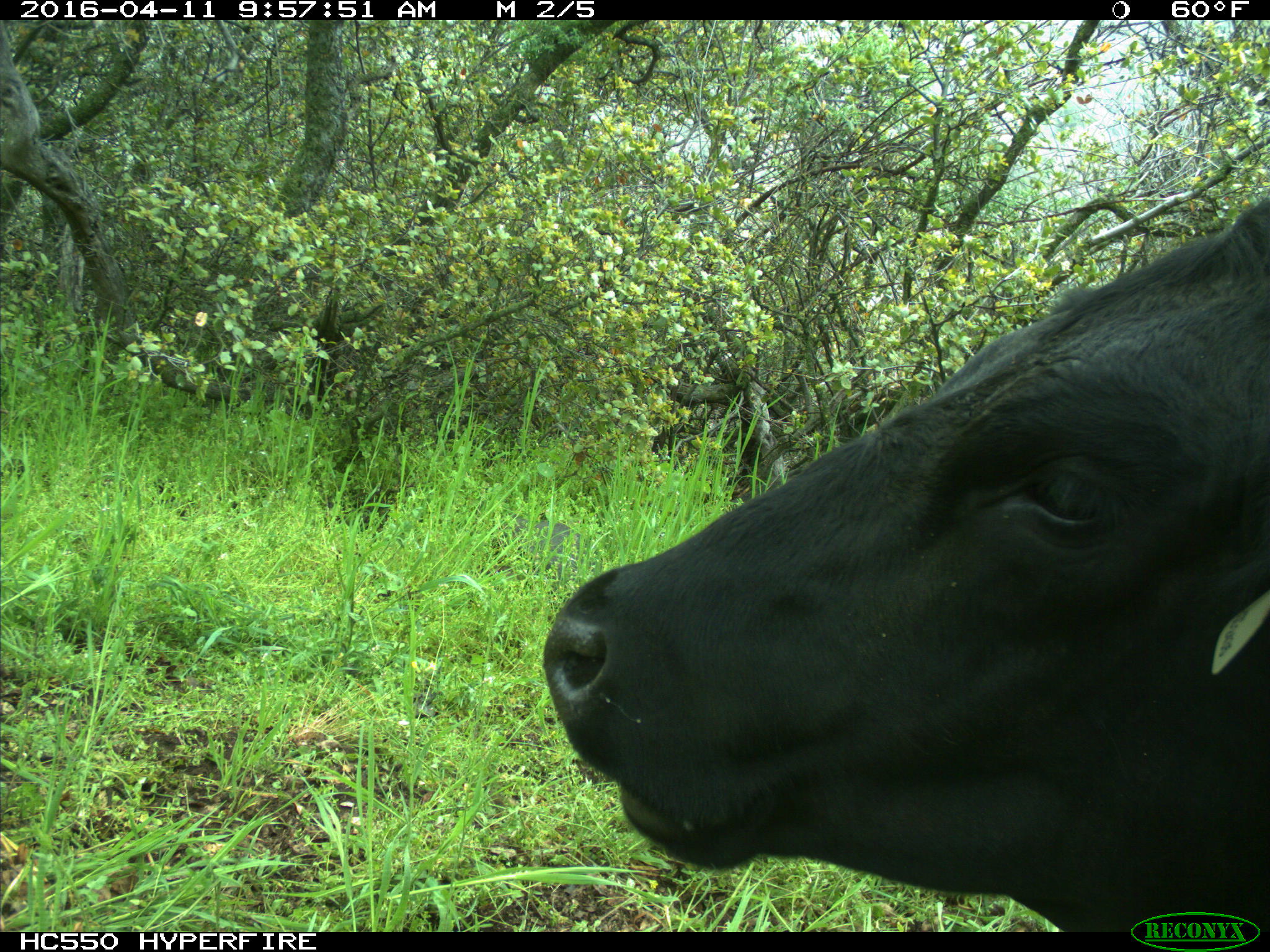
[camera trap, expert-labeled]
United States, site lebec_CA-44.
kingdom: Animalia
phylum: Chordata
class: Mammalia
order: Artiodactyla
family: Bovidae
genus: Bos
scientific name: Bos taurus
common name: domestic cow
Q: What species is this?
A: Bos taurus (domestic cow).